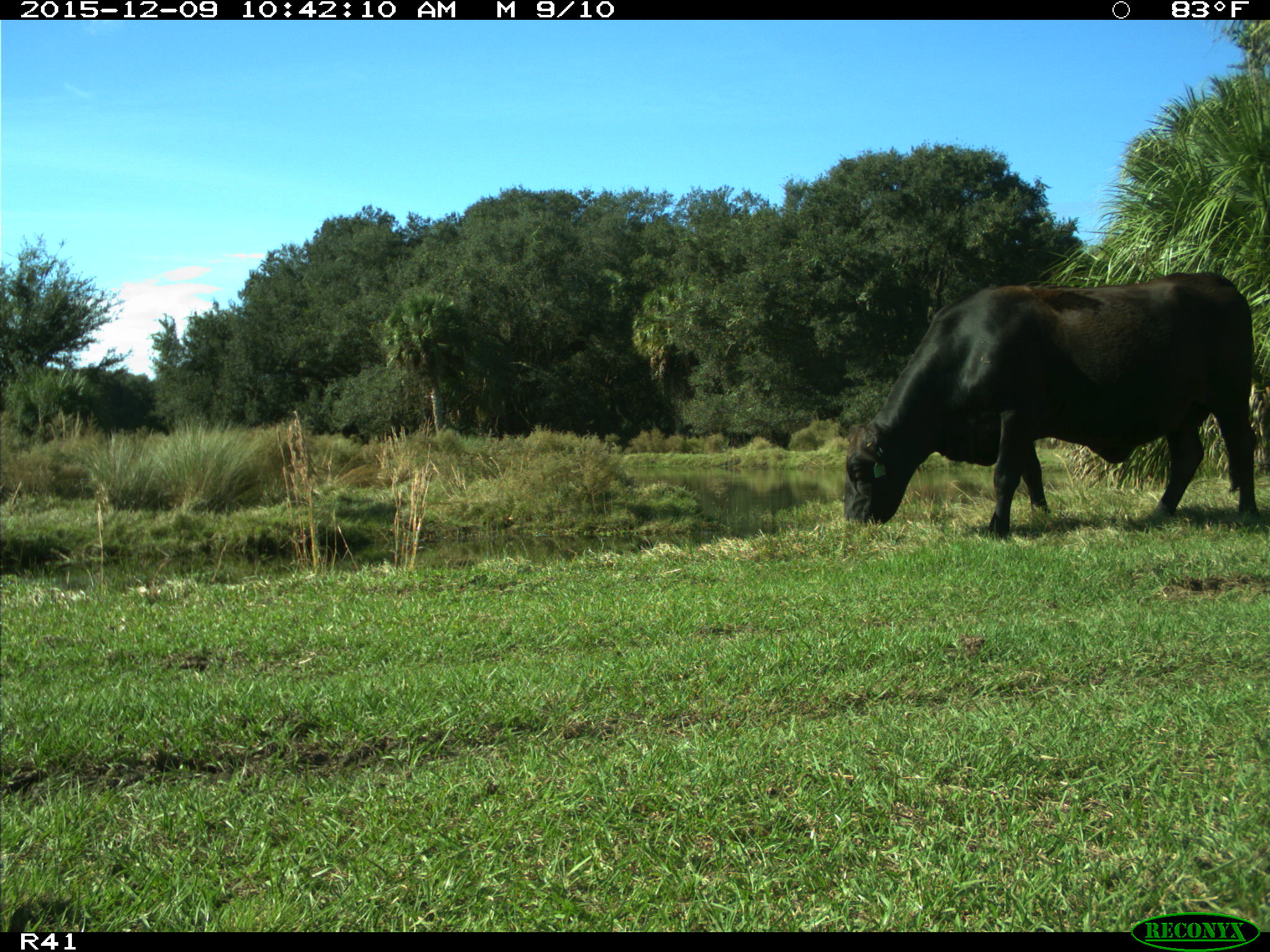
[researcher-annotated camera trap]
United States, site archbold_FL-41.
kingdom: Animalia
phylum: Chordata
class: Mammalia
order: Artiodactyla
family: Bovidae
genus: Bos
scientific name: Bos taurus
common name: domestic cow